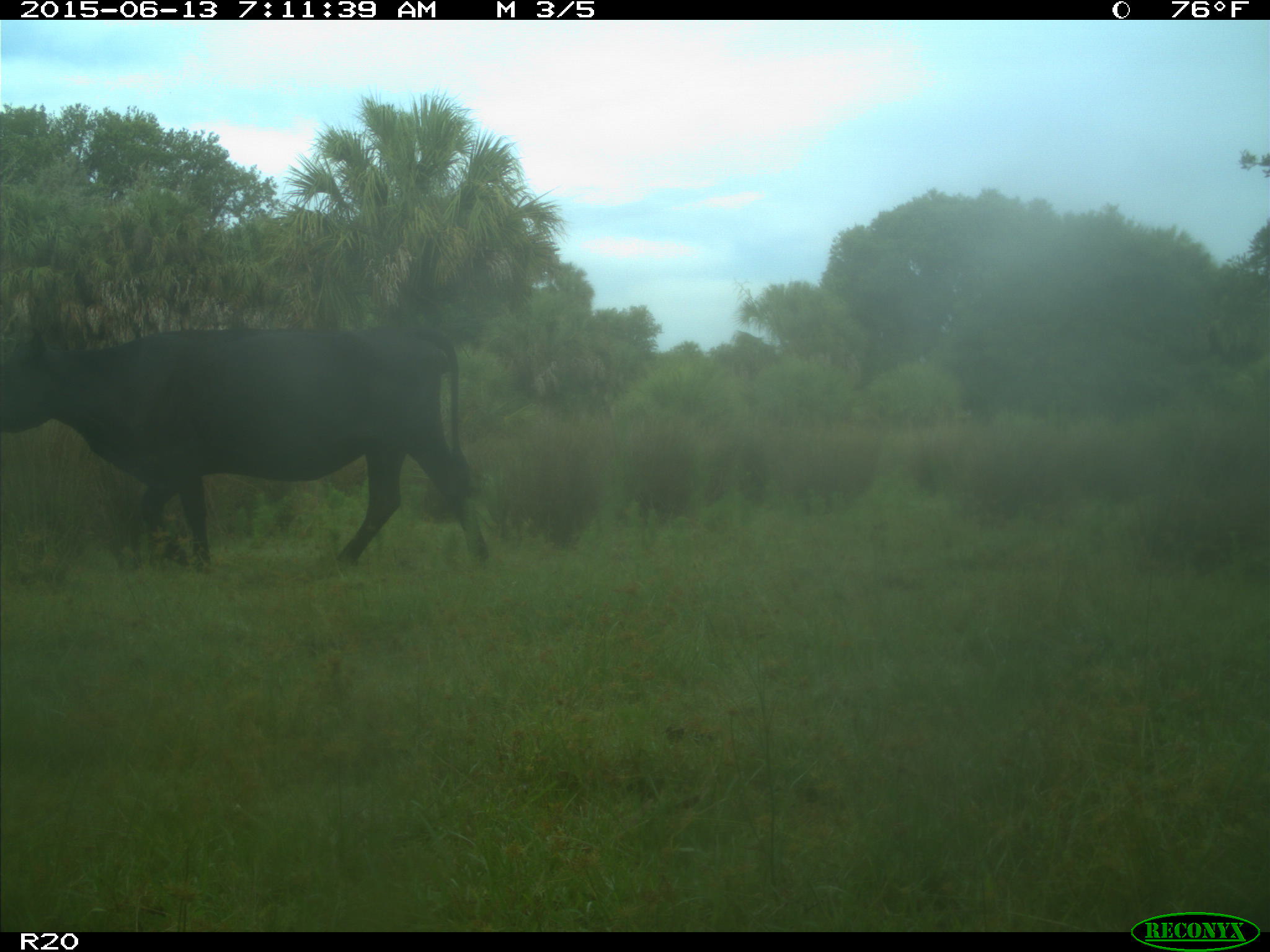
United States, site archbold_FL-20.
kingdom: Animalia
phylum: Chordata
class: Mammalia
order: Artiodactyla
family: Bovidae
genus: Bos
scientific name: Bos taurus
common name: domestic cow